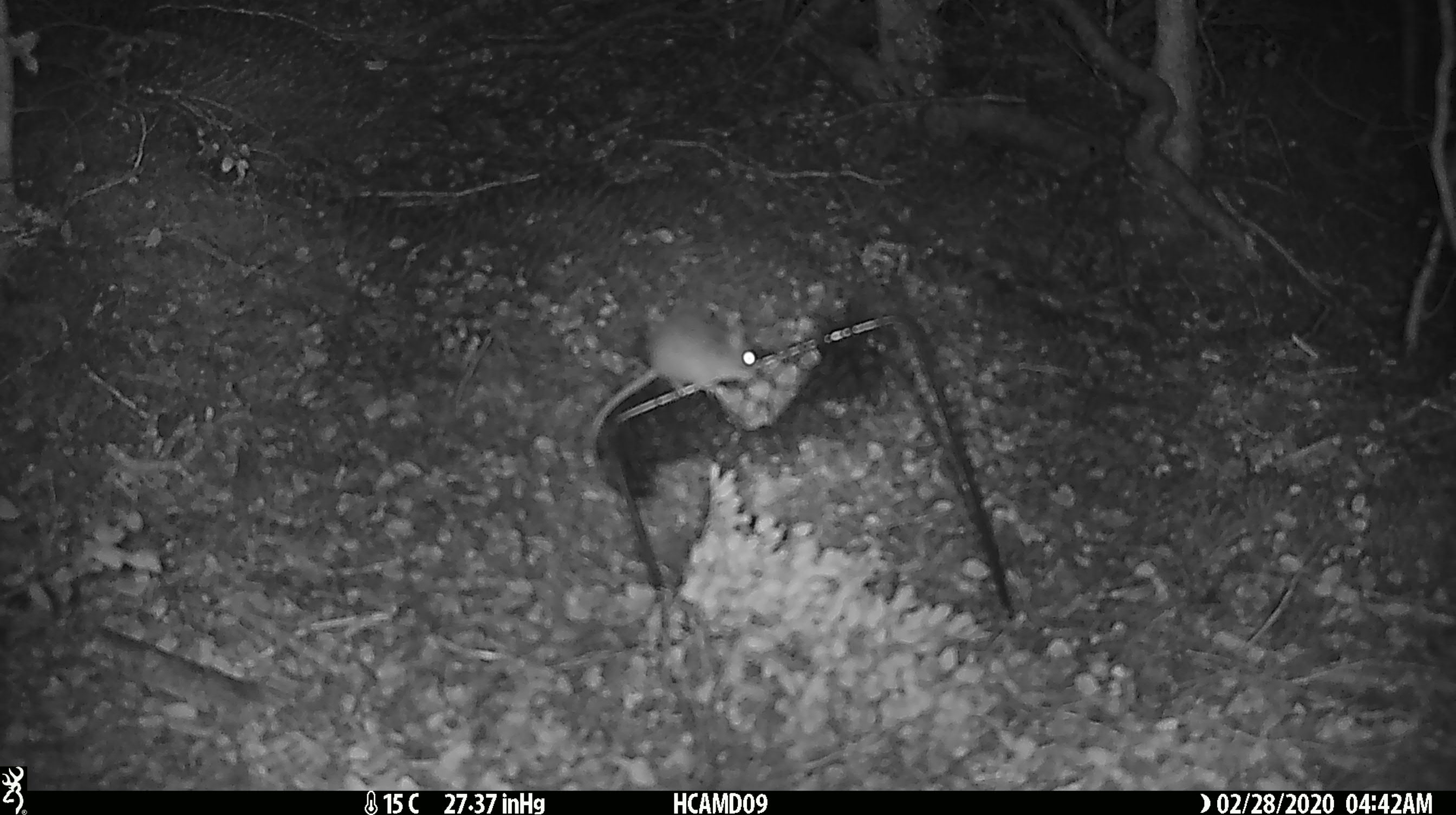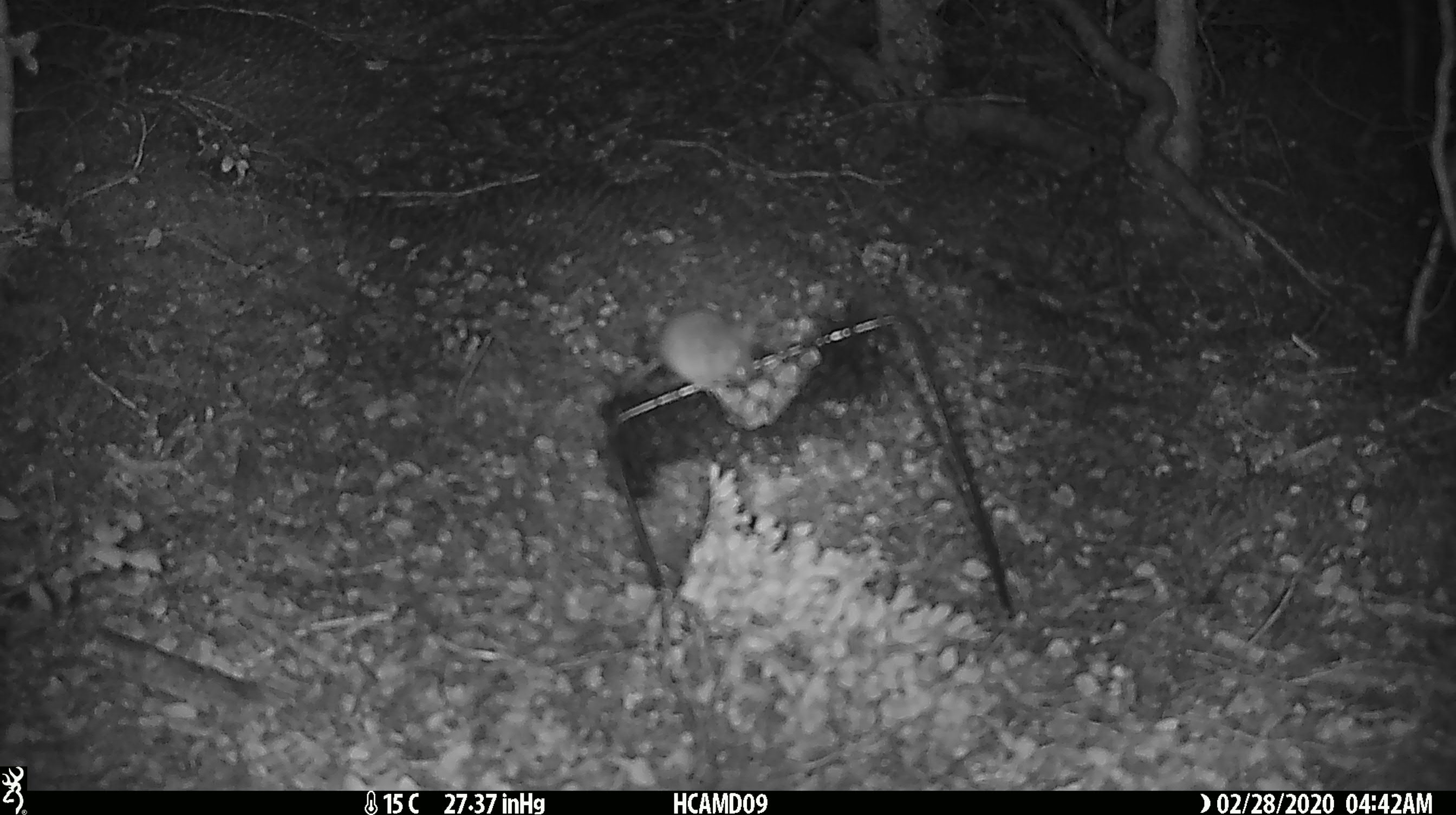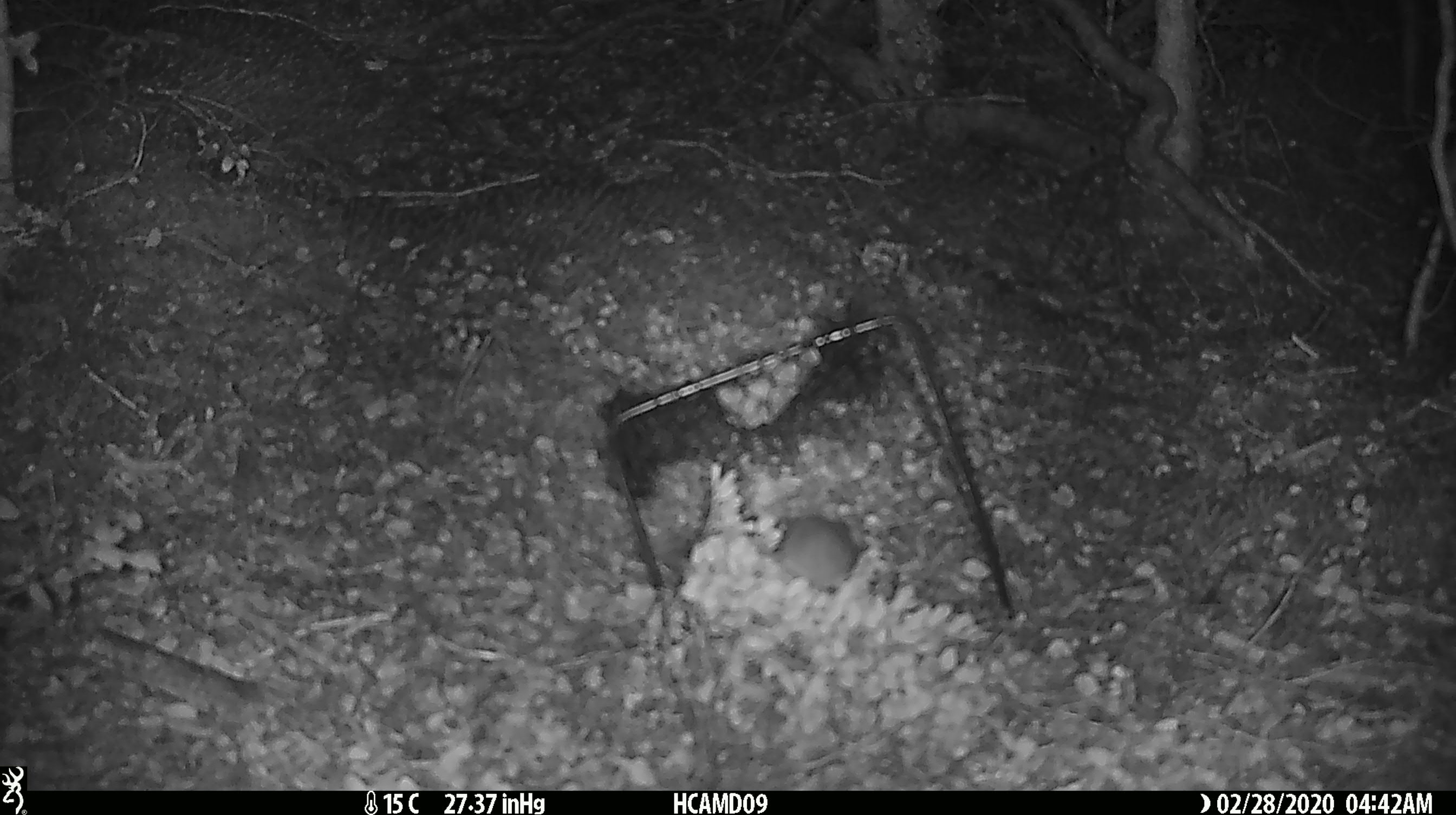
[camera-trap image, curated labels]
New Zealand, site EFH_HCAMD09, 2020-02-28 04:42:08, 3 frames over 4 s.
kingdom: Animalia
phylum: Chordata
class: Mammalia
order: Rodentia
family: Muridae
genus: Mus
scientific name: Mus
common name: mouse